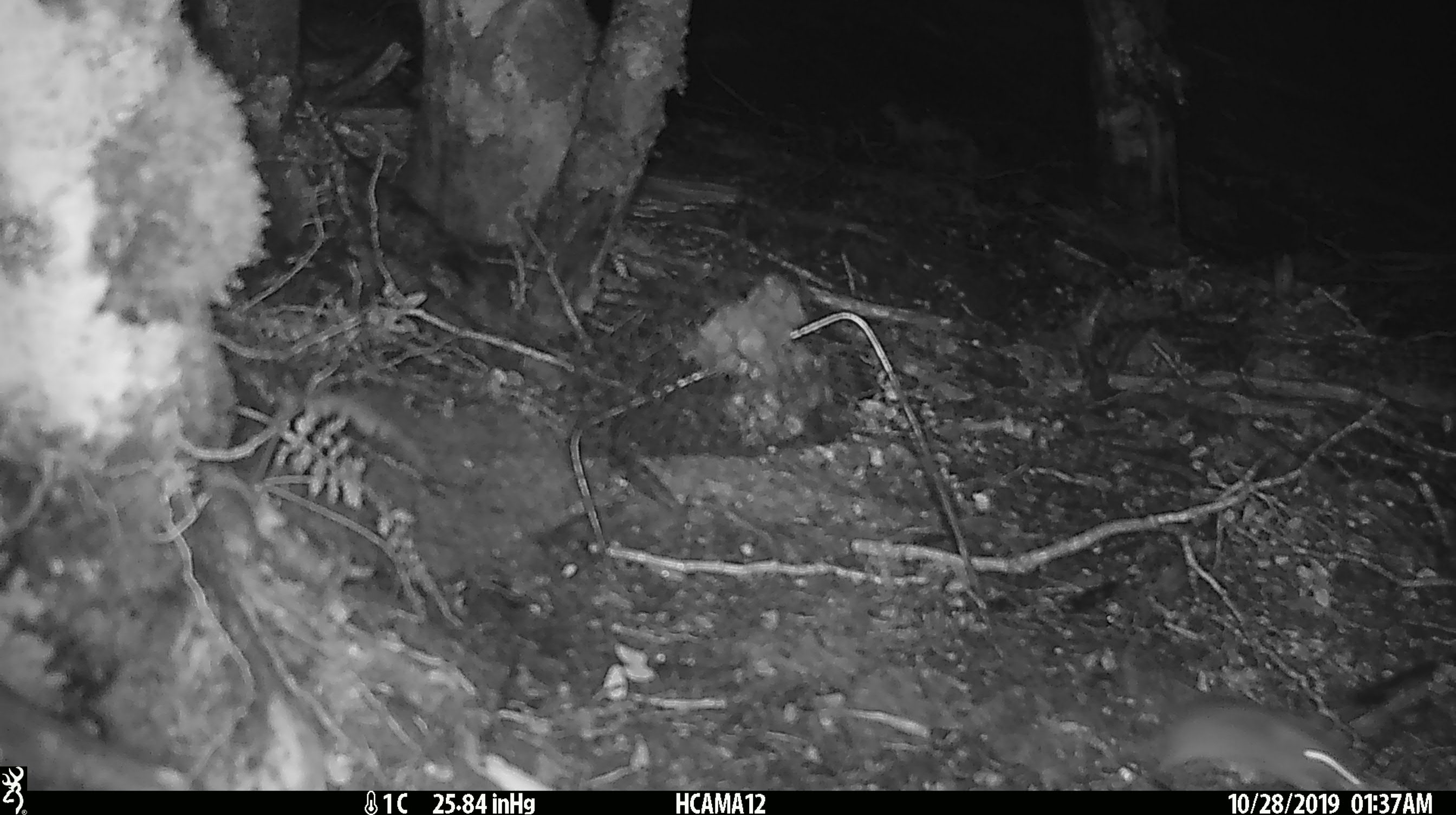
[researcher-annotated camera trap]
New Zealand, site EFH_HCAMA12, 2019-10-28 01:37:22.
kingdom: Animalia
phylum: Chordata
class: Mammalia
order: Rodentia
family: Muridae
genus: Mus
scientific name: Mus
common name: mouse